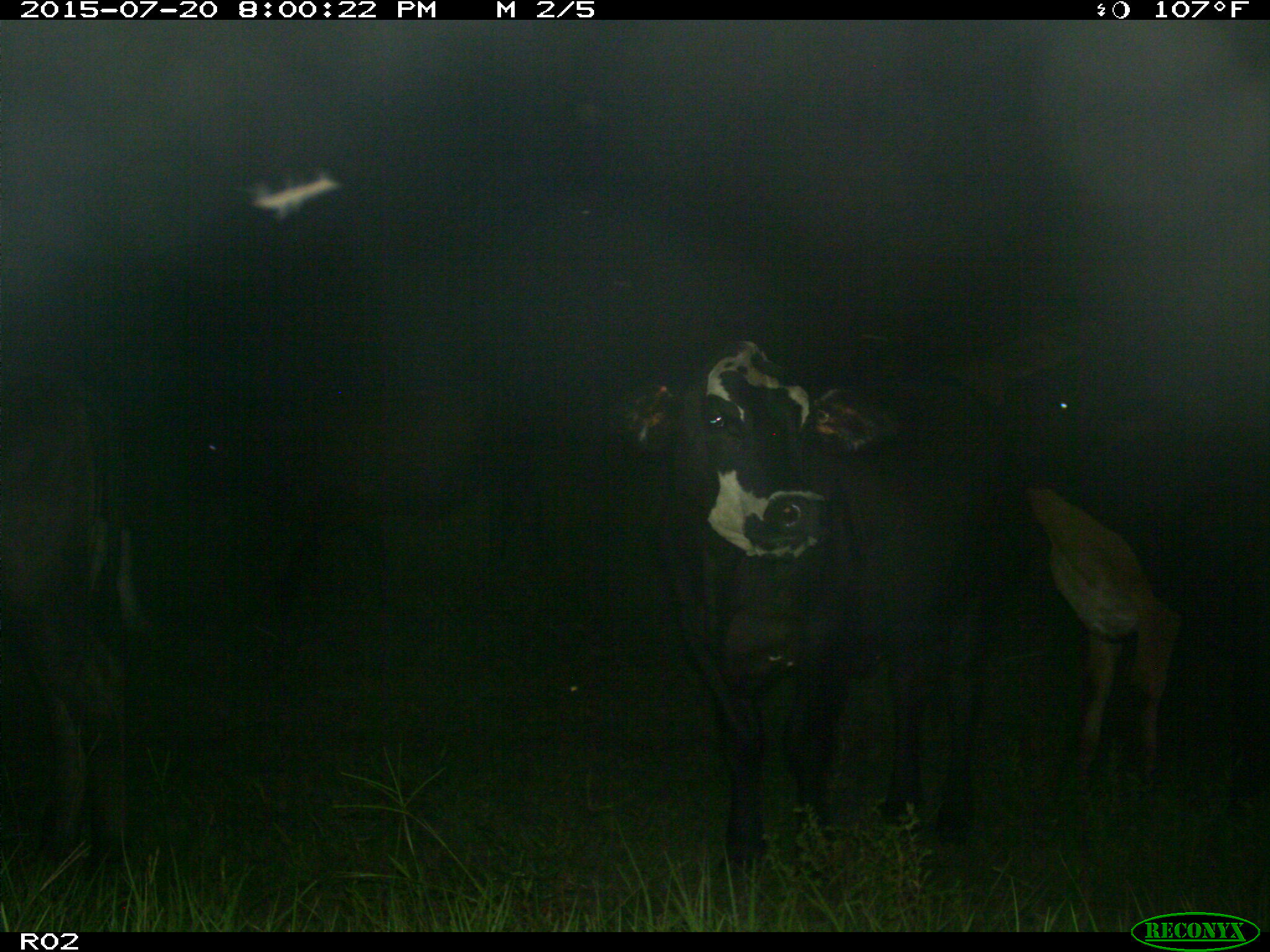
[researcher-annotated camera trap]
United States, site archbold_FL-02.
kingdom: Animalia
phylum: Chordata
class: Mammalia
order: Artiodactyla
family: Bovidae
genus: Bos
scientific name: Bos taurus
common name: domestic cow